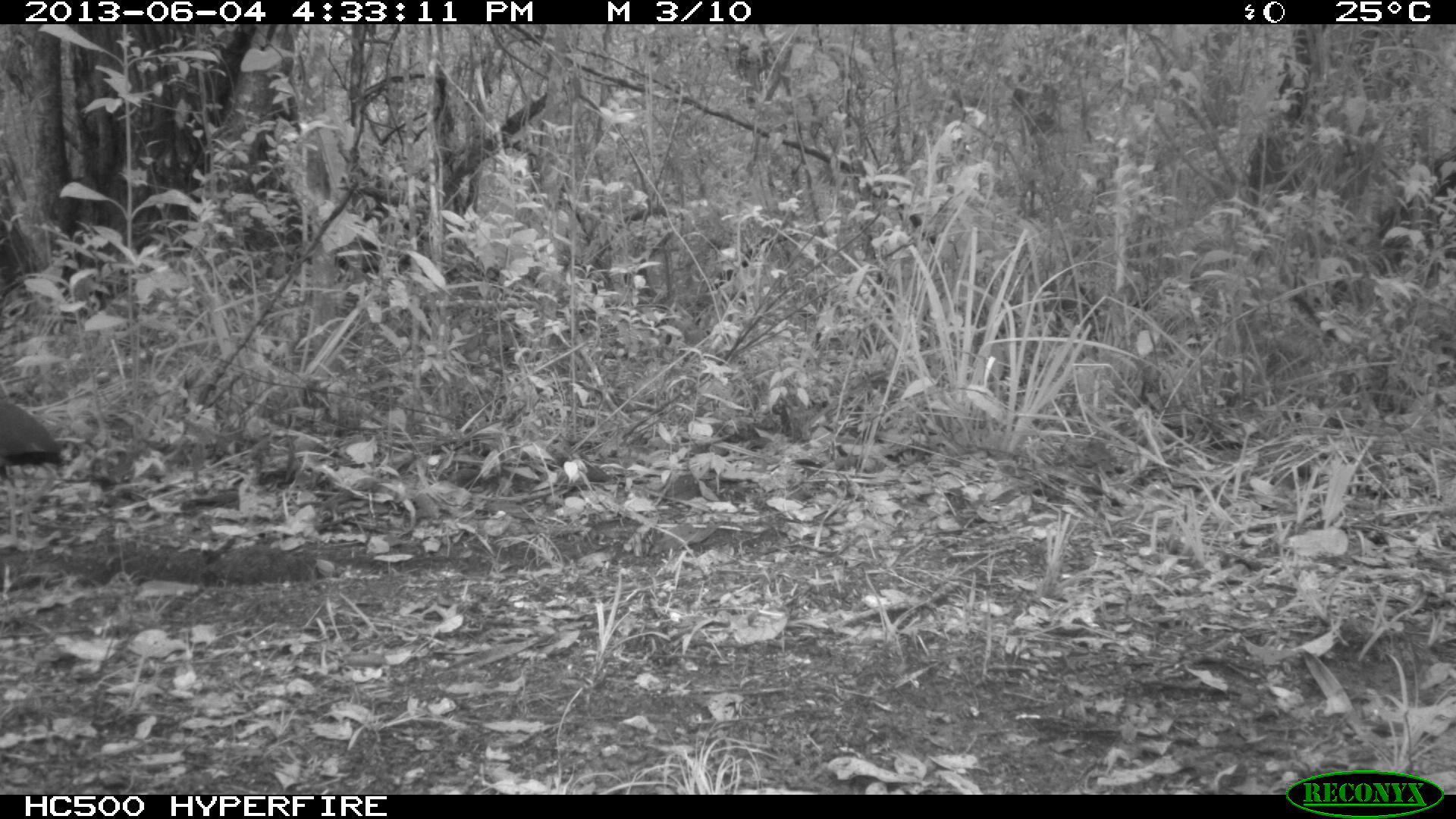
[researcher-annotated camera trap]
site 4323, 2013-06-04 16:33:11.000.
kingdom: Animalia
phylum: Chordata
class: Aves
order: Gruiformes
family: Rallidae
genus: Aramides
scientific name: Aramides cajaneus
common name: gray-necked wood-rail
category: aramides cajanea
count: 1